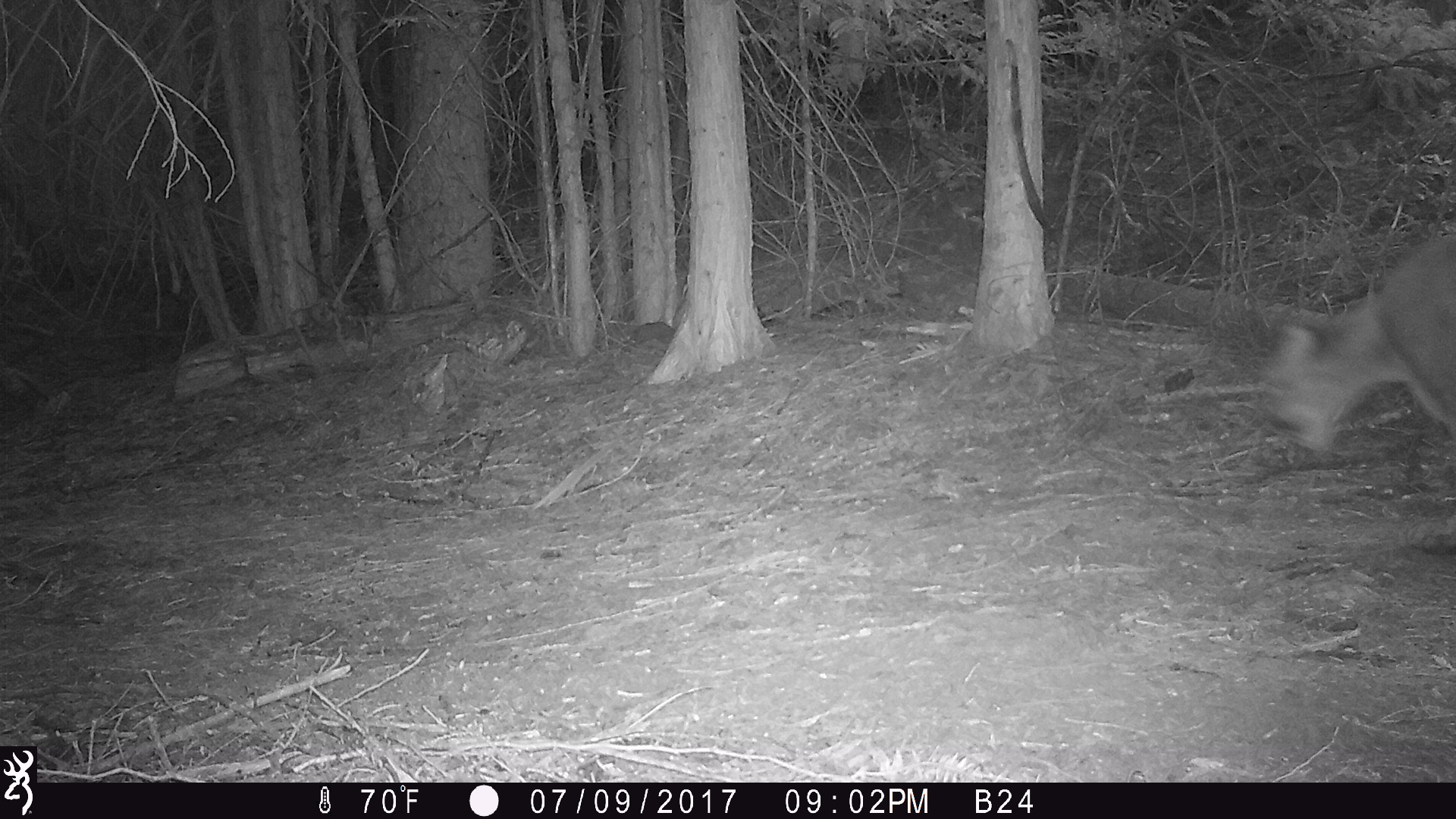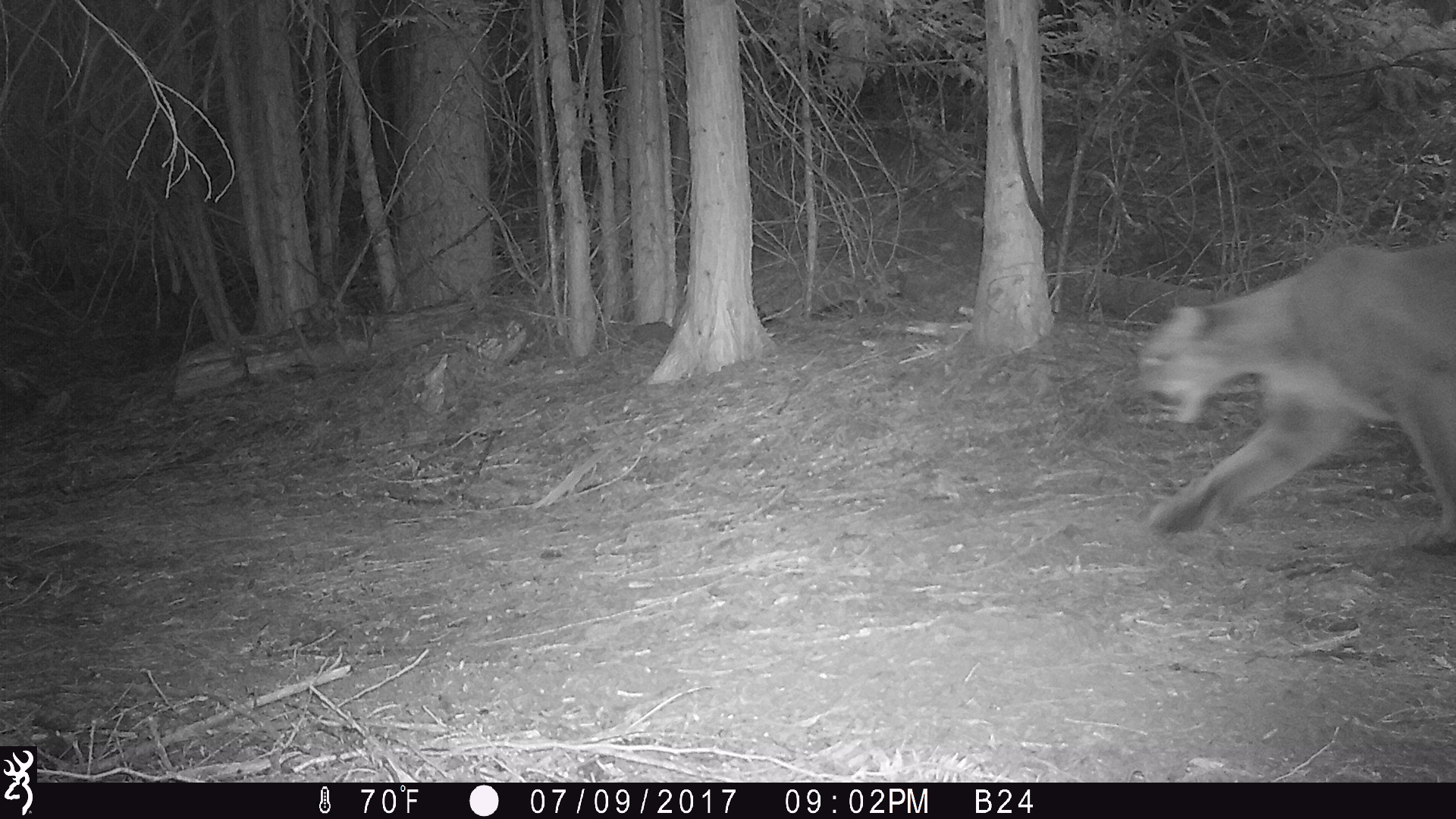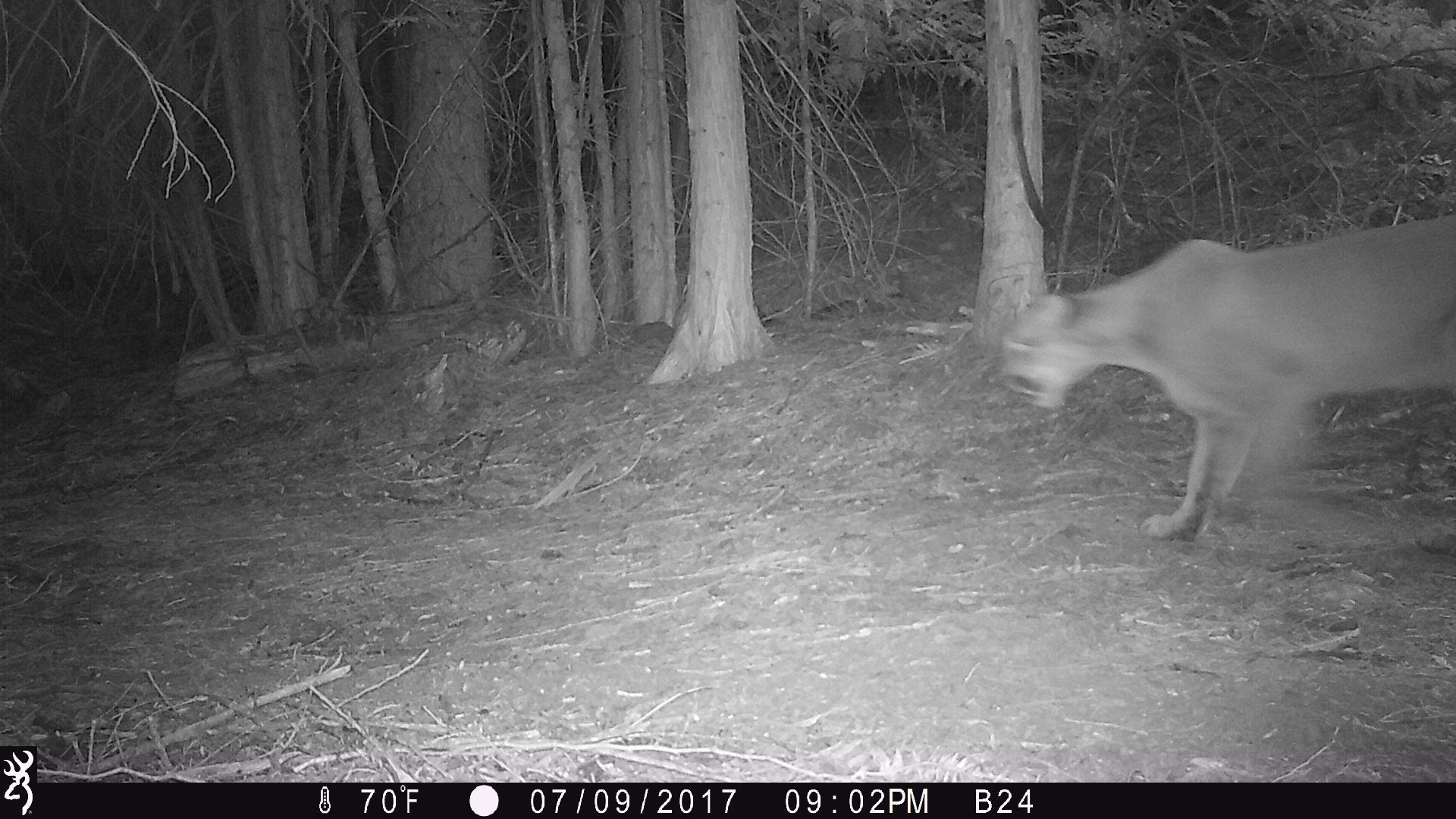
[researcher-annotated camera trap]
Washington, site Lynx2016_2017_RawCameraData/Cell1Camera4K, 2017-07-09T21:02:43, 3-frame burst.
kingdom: Animalia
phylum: Chordata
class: Mammalia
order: Carnivora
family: Felidae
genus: Puma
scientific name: Puma concolor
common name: mountain lion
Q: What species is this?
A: Puma concolor (mountain lion).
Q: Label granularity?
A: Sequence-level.